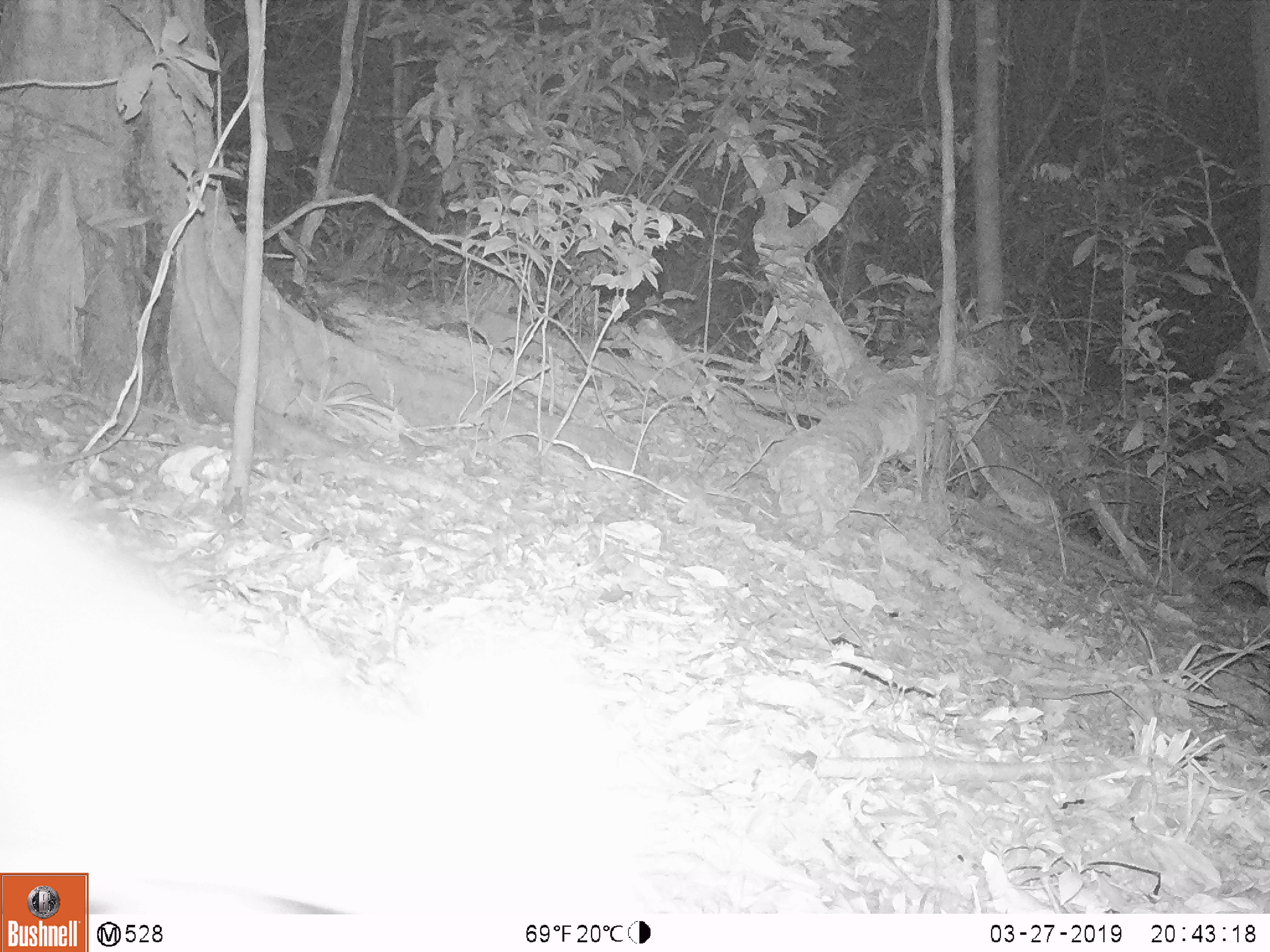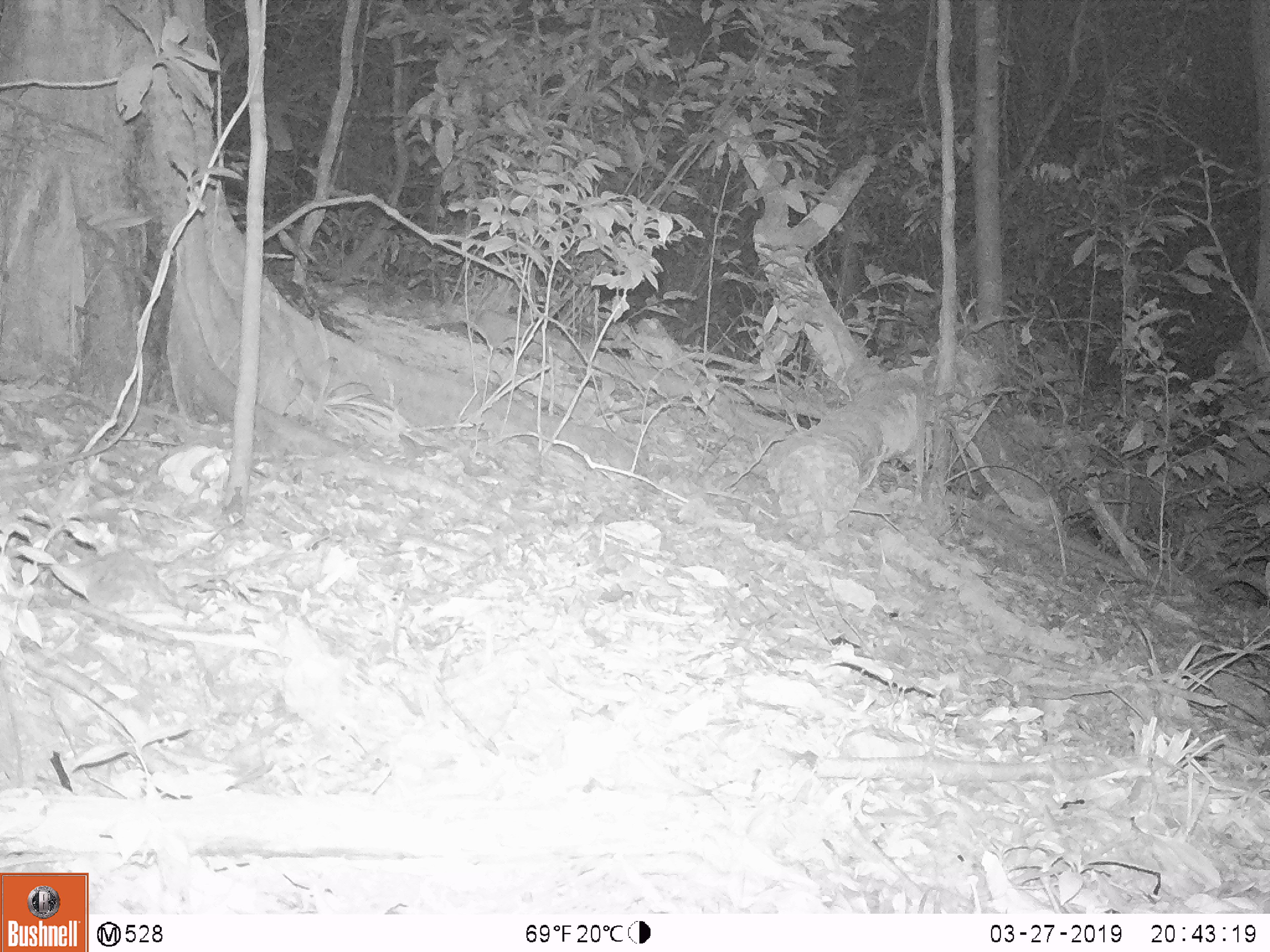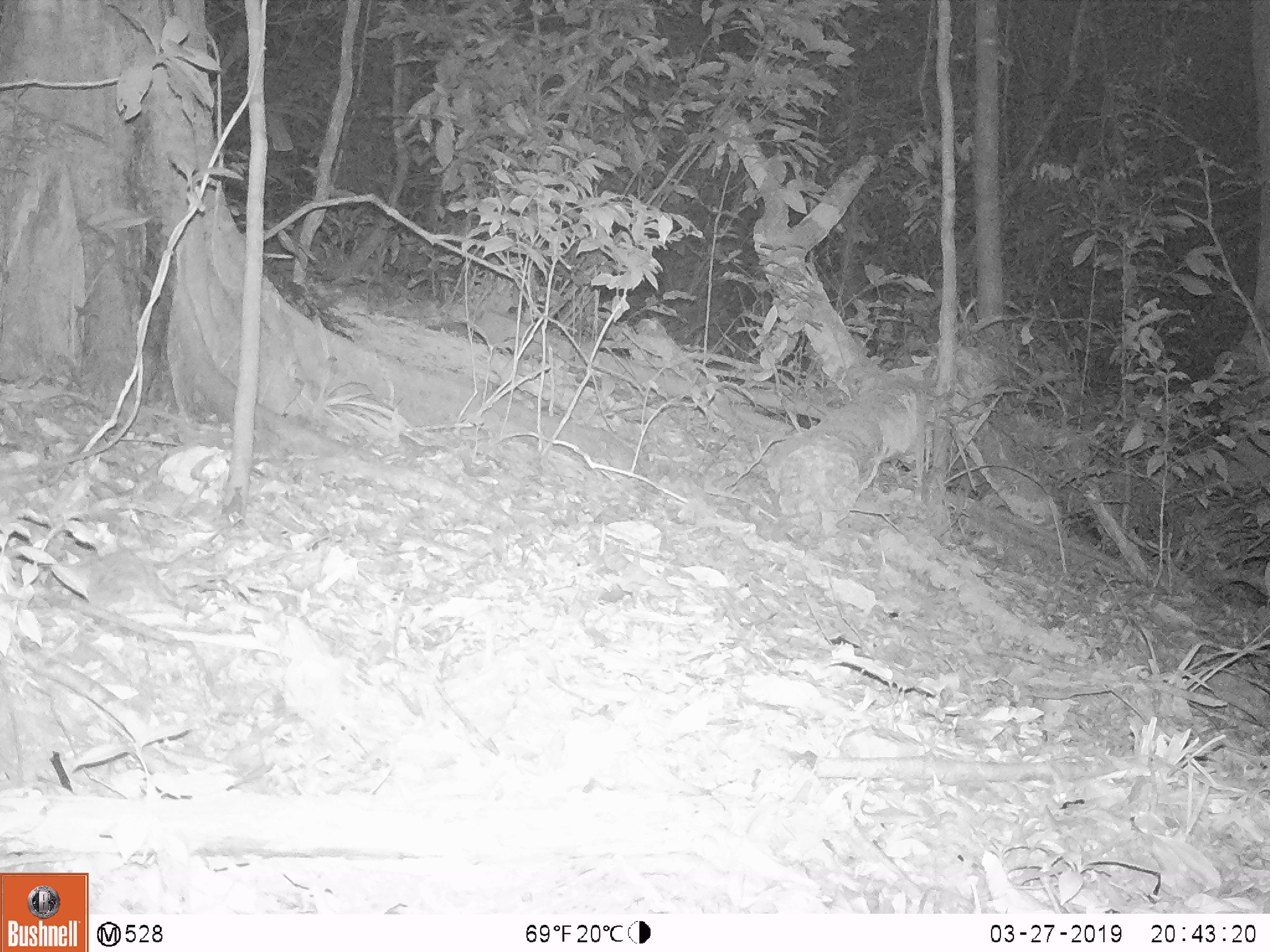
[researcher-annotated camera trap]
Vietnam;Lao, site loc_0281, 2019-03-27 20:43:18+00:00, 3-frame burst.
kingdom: Animalia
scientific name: Animalia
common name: animal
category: unidentified animal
Unidentified animal (animal) (Animalia). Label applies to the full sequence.